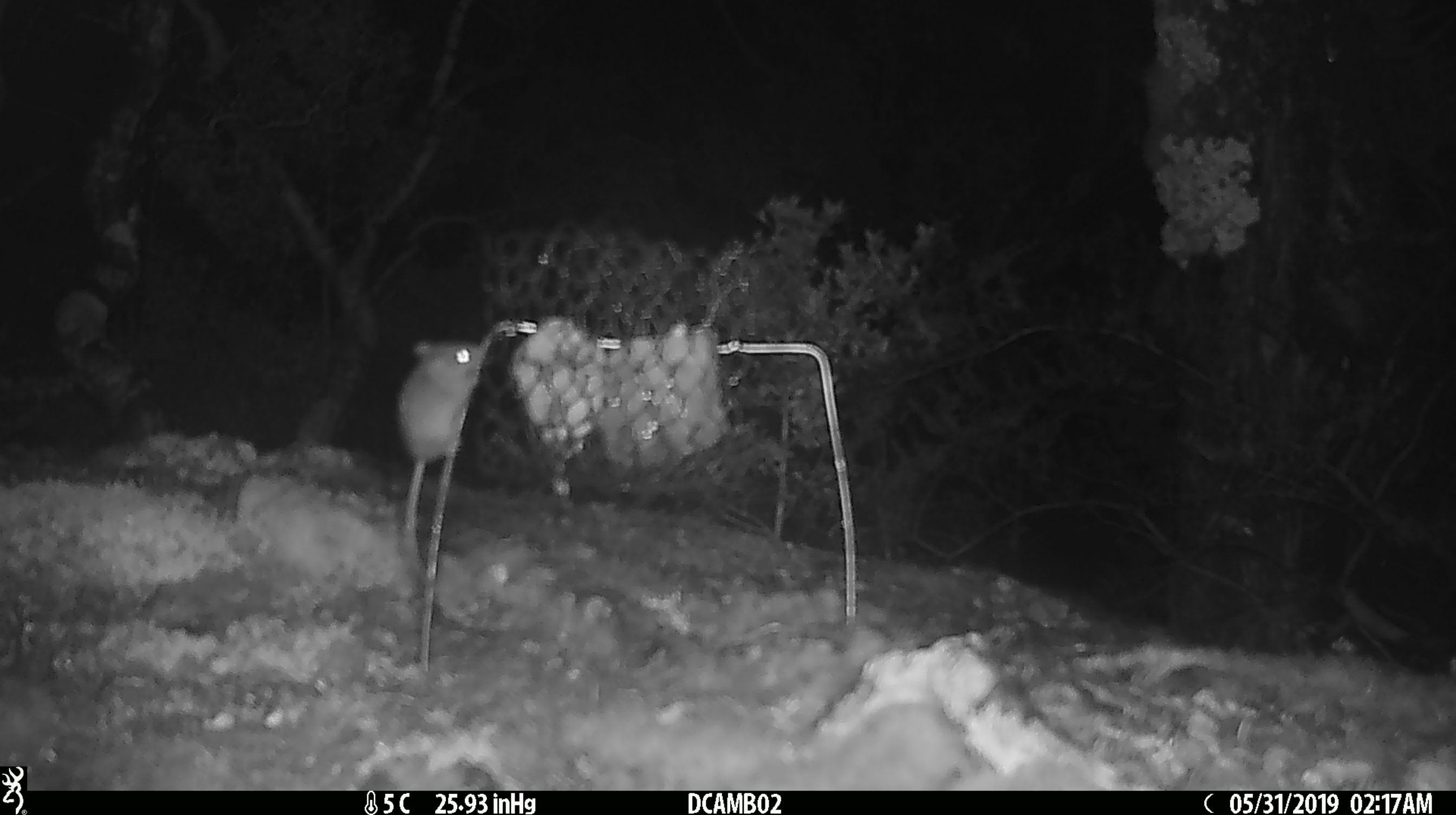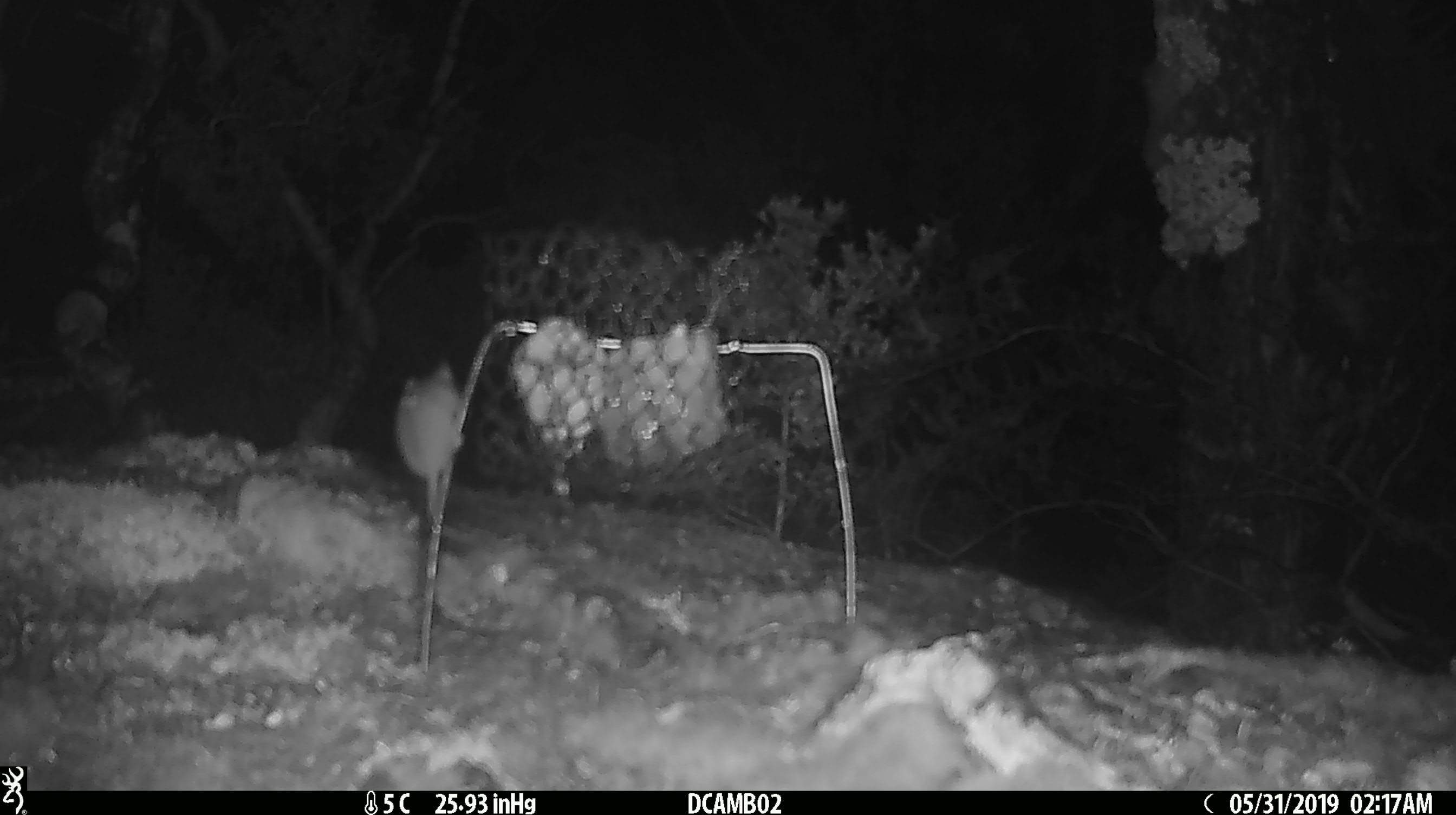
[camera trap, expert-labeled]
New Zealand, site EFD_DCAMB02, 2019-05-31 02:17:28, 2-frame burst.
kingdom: Animalia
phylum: Chordata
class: Mammalia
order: Rodentia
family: Muridae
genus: Mus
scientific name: Mus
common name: mouse